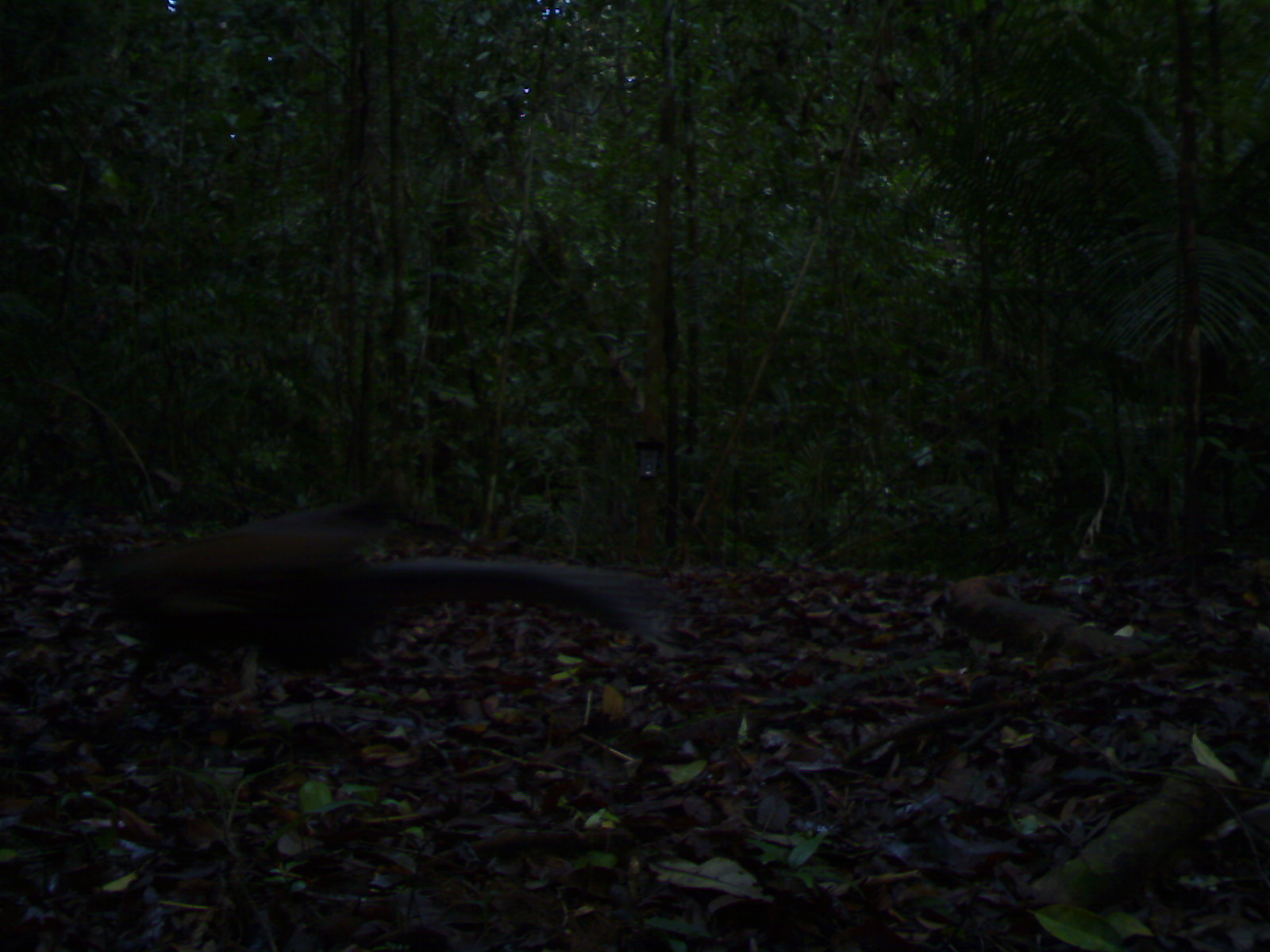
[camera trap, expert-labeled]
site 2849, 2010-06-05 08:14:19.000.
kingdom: Animalia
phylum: Chordata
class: Aves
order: Galliformes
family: Phasianidae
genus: Argusianus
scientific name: Argusianus argus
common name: great argus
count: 1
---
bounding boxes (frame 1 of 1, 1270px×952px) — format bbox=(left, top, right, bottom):
argusianus argus: bbox=(48, 492, 661, 699)